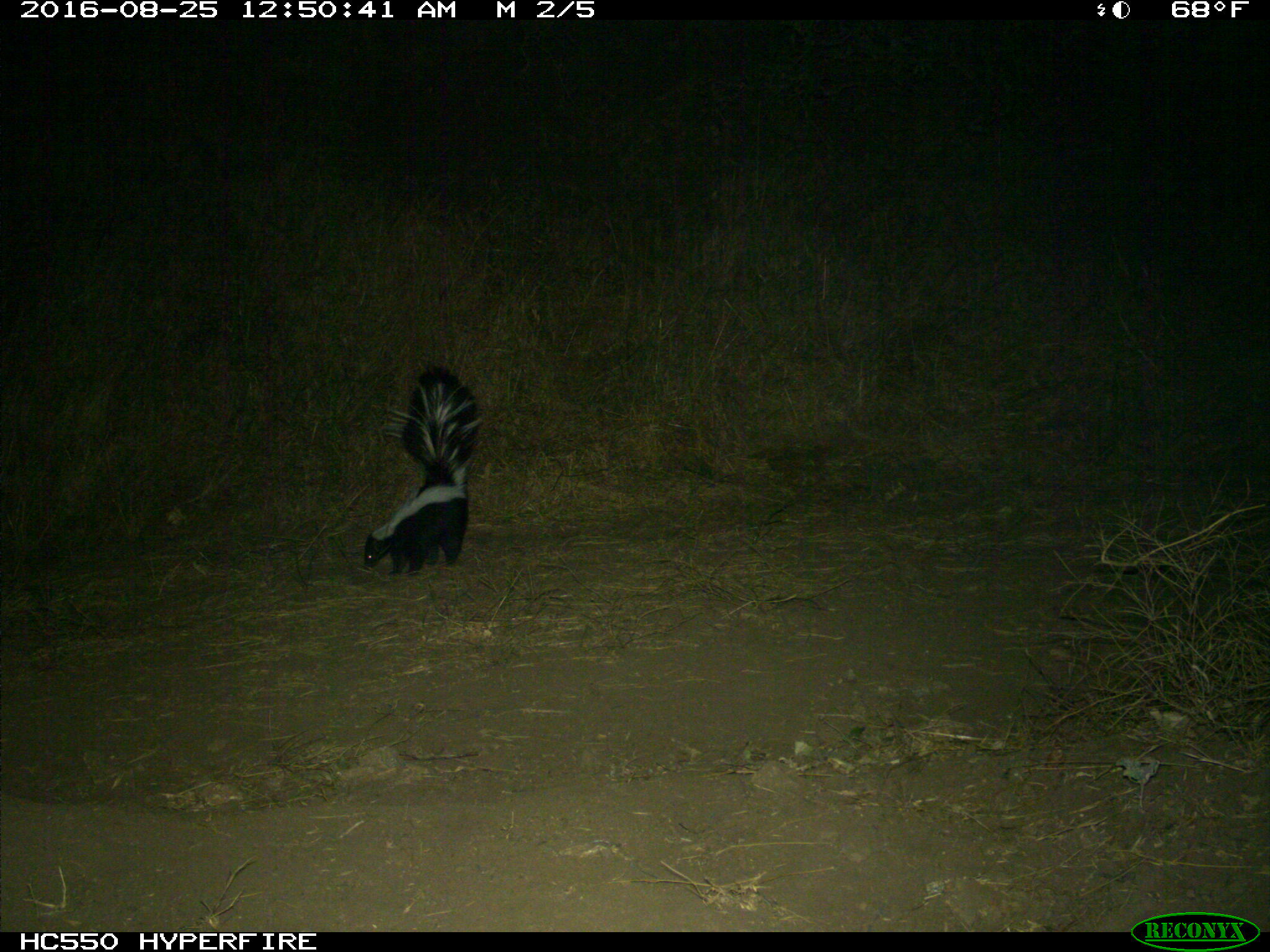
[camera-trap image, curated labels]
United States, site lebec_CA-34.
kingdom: Animalia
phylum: Chordata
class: Mammalia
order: Carnivora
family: Mephitidae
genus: Mephitis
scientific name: Mephitis mephitis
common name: striped skunk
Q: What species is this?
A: Mephitis mephitis (striped skunk).